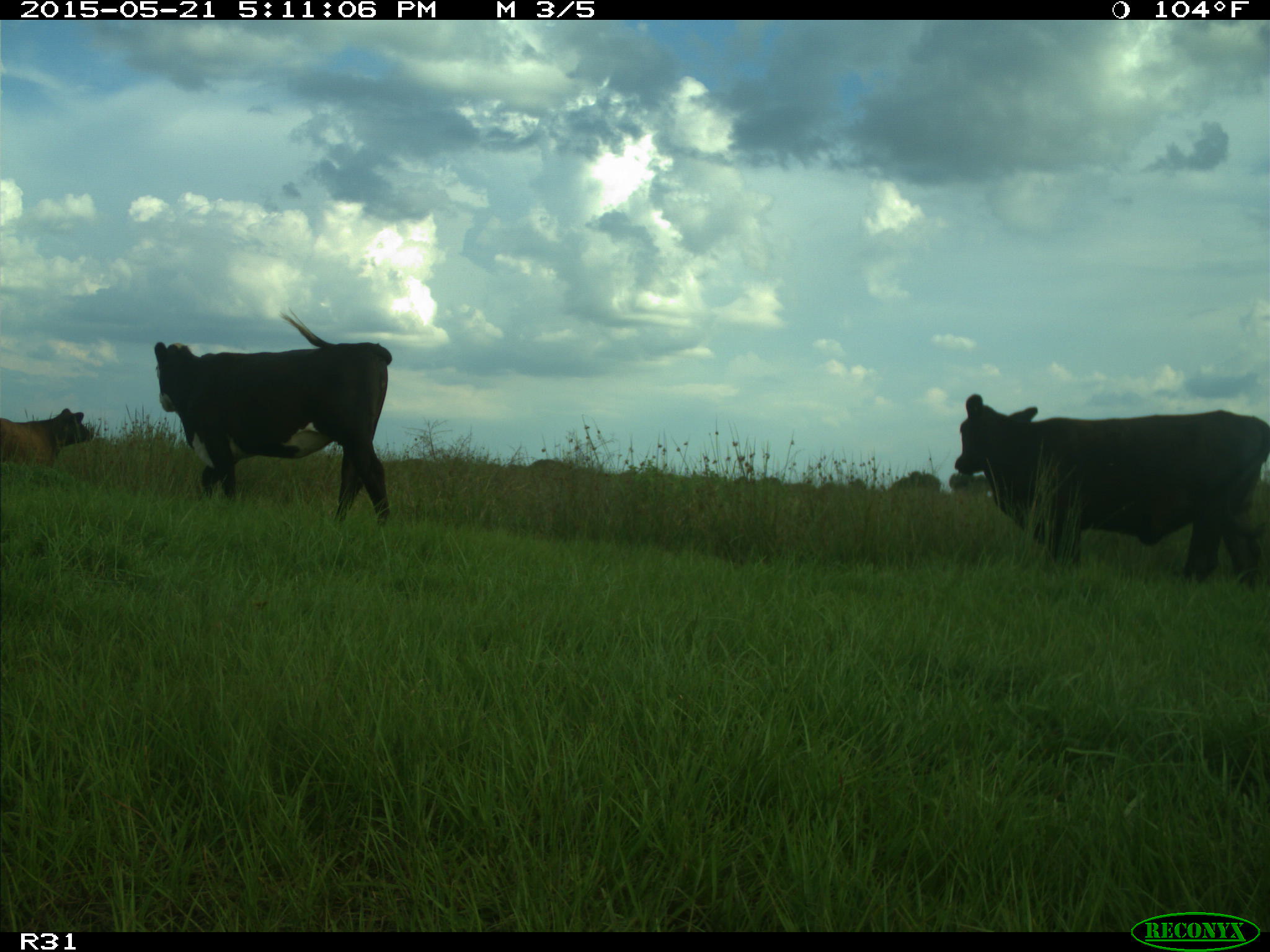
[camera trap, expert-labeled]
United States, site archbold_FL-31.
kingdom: Animalia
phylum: Chordata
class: Mammalia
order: Artiodactyla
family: Bovidae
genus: Bos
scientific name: Bos taurus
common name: domestic cow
Bos taurus (domestic cow).